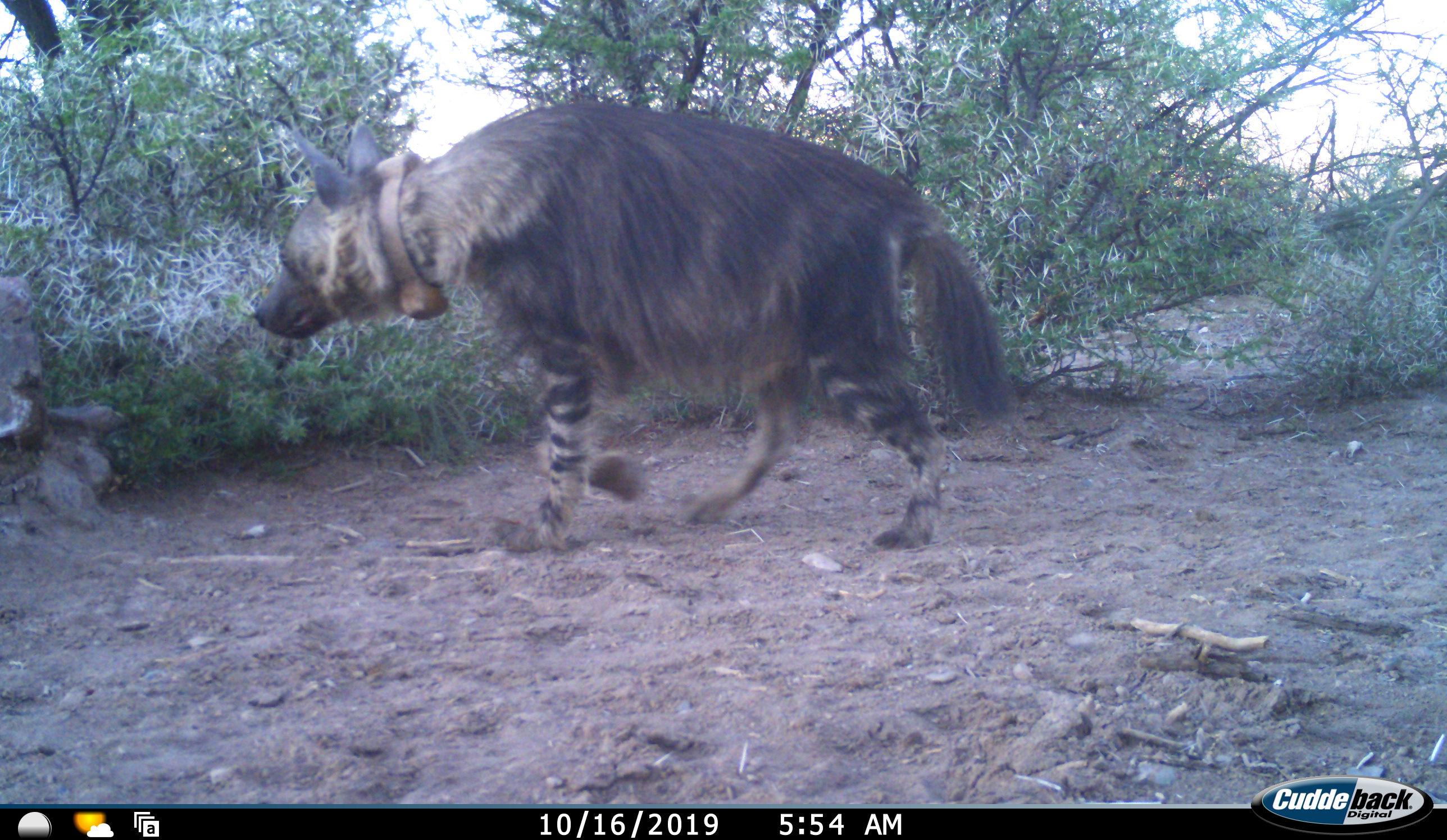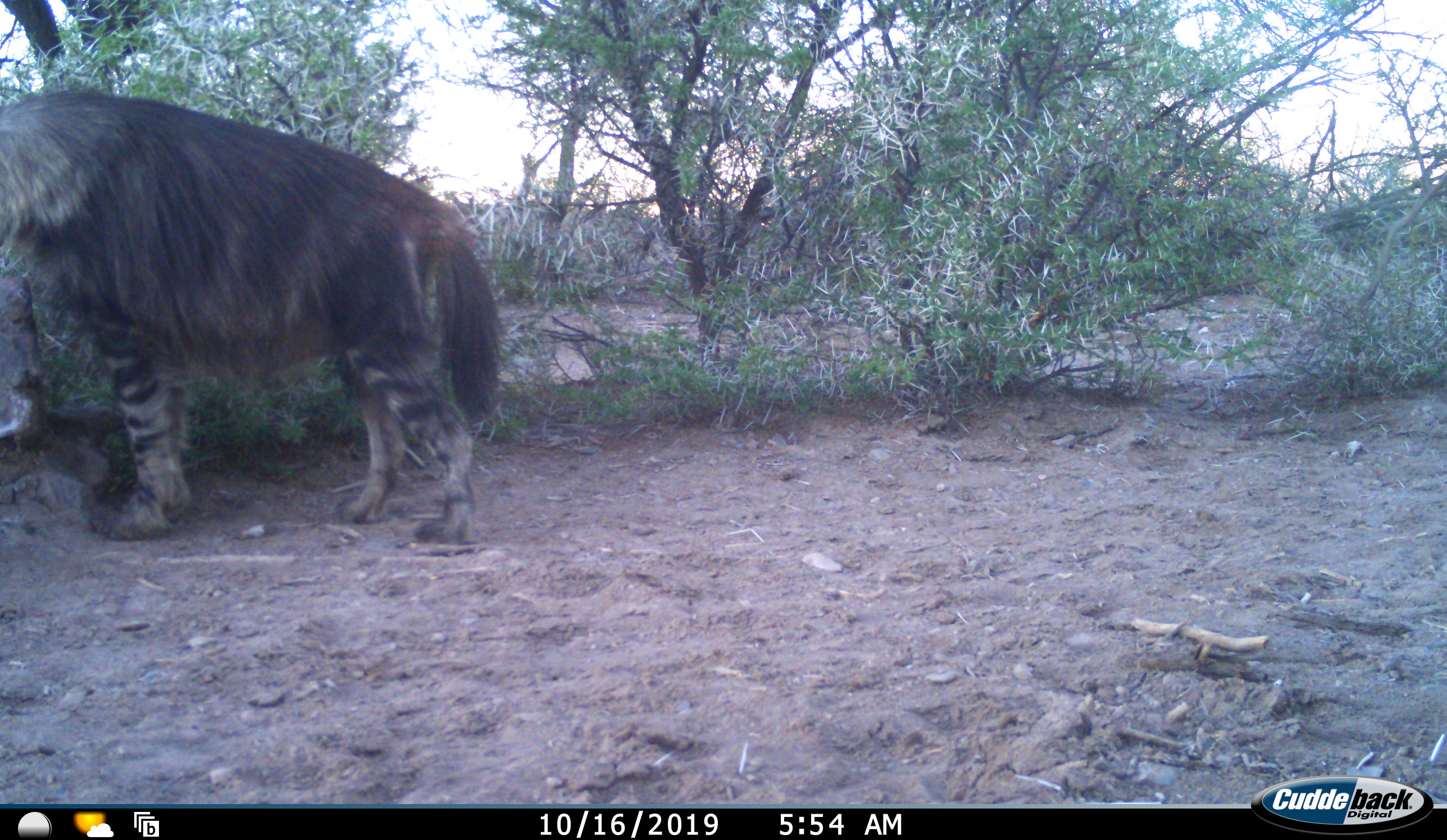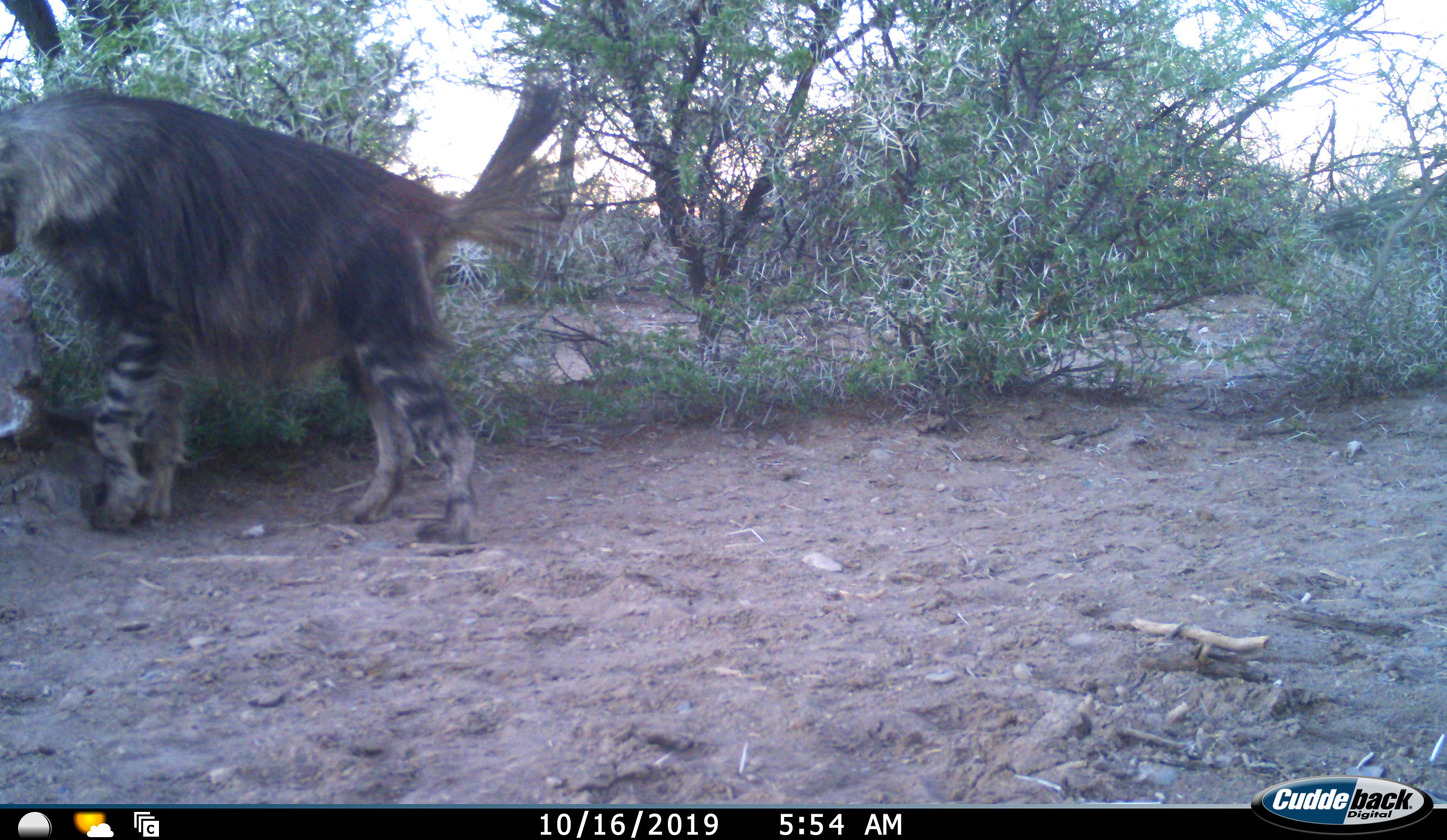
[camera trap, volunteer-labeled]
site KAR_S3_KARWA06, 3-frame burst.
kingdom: Animalia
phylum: Chordata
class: Mammalia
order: Carnivora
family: Hyaenidae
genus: Parahyaena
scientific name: Parahyaena brunnea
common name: brown hyena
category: hyenabrown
Hyenabrown (brown hyena) (Parahyaena brunnea), count 1. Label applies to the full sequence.